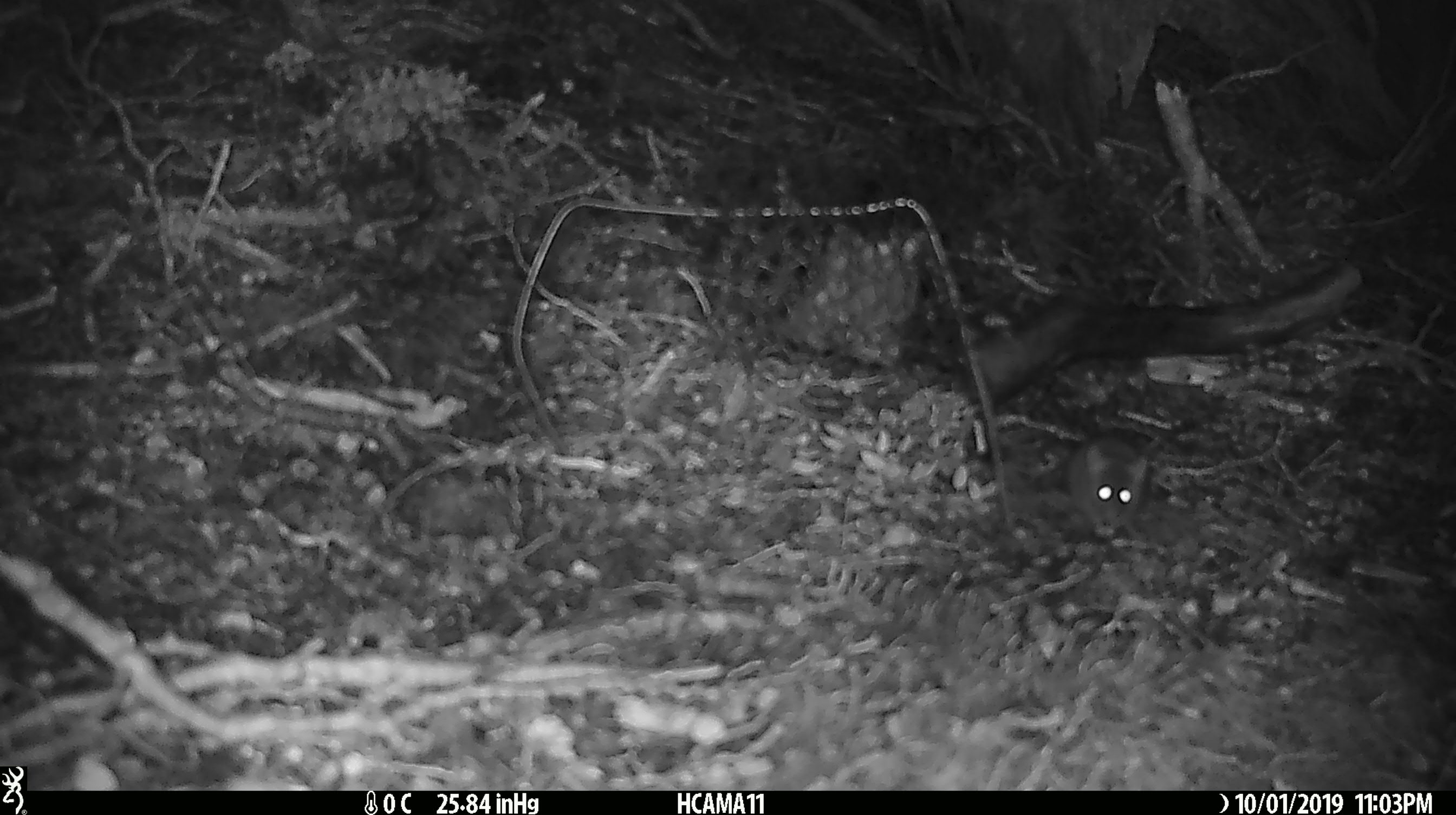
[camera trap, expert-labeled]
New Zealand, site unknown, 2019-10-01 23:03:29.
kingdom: Animalia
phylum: Chordata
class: Mammalia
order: Rodentia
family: Muridae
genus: Mus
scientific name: Mus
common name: mouse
Mouse (Mus).